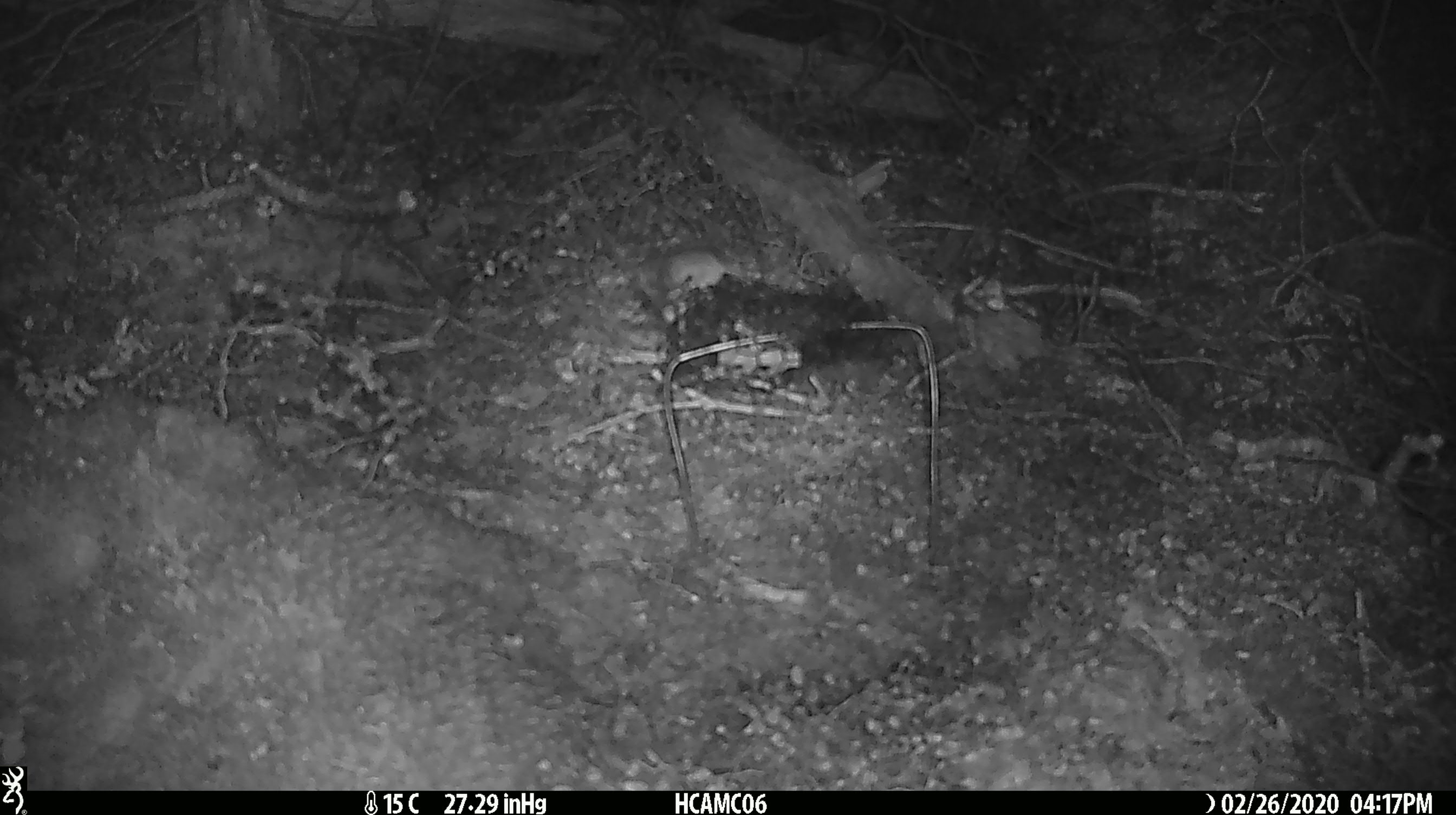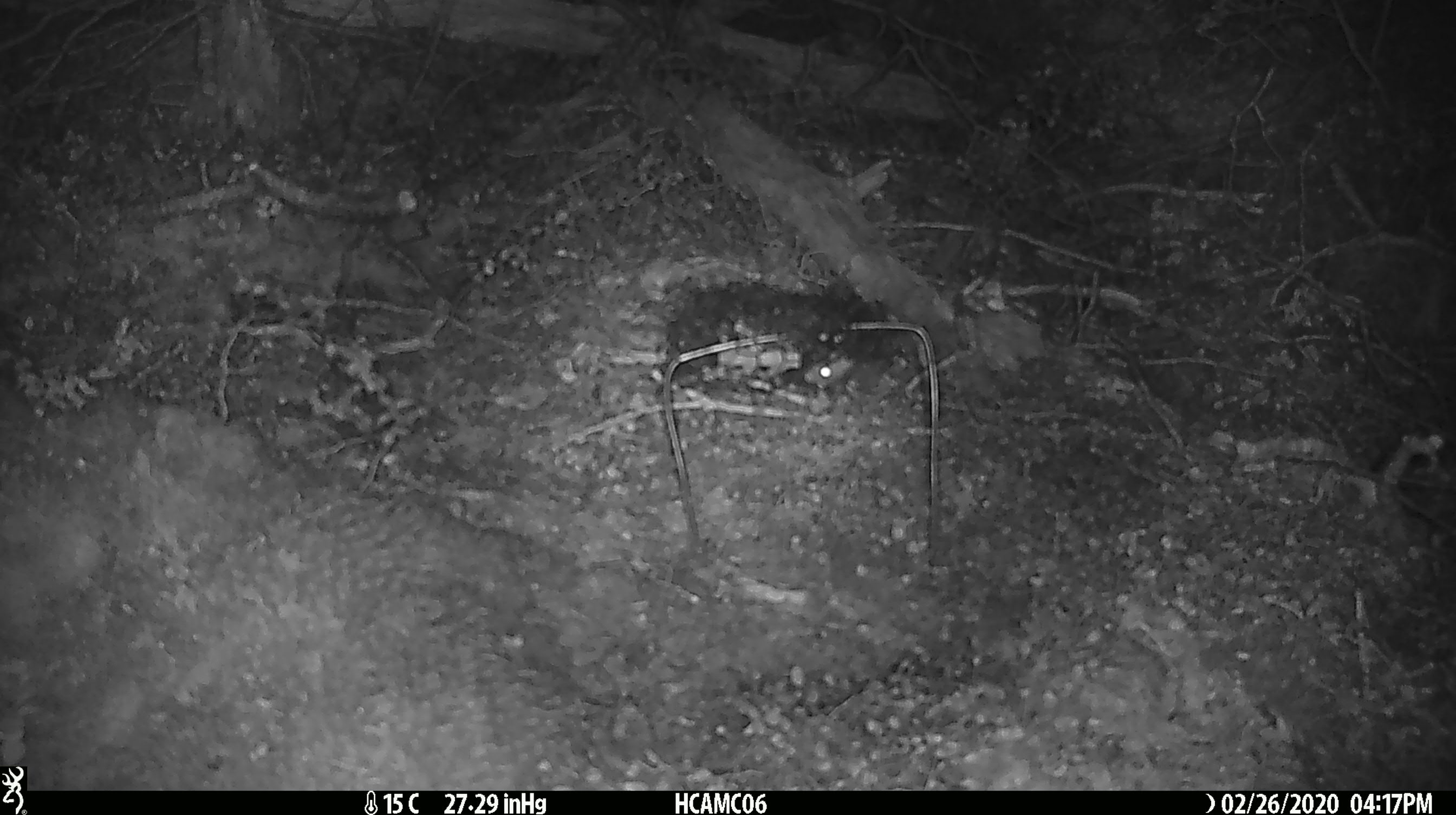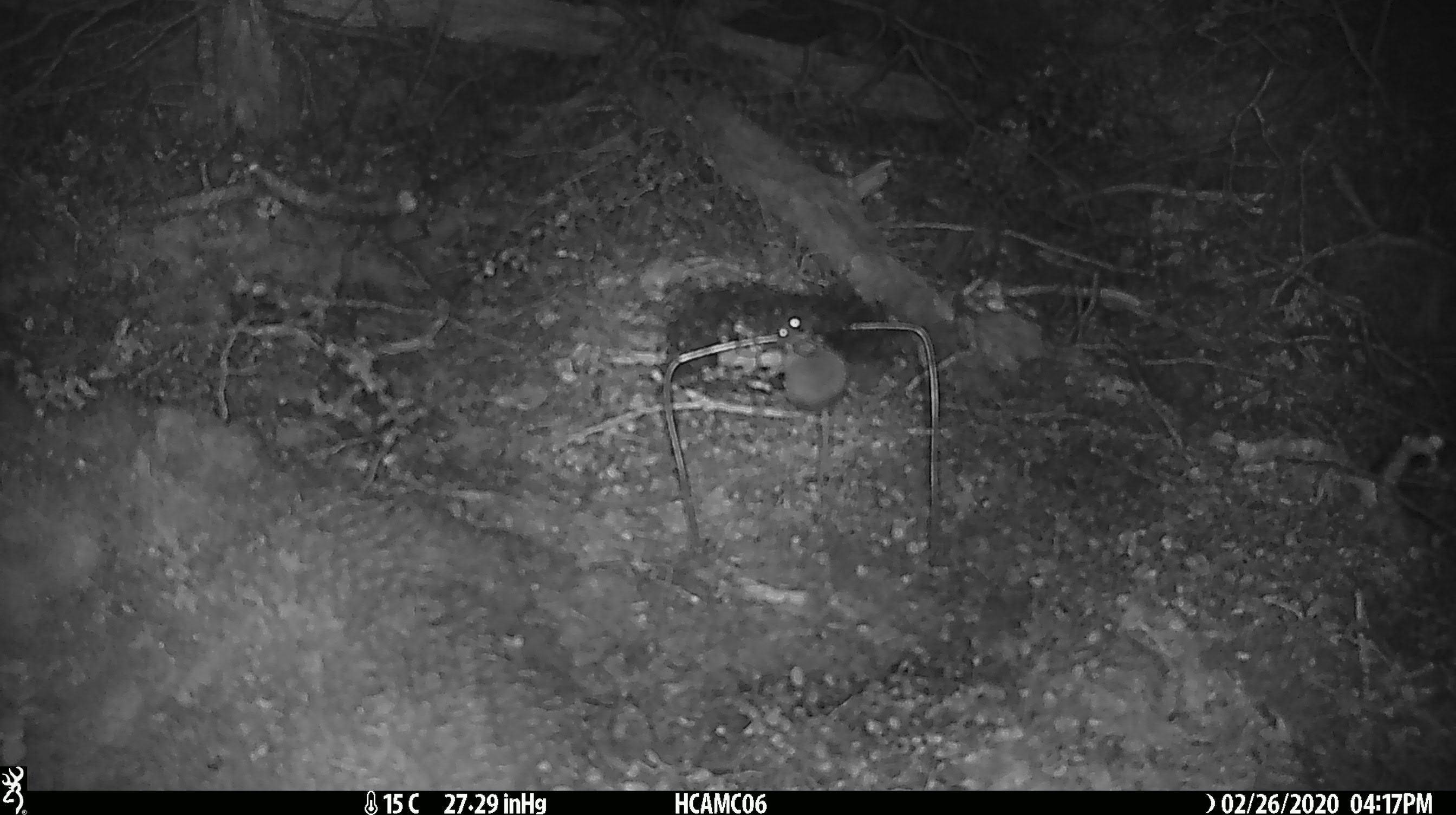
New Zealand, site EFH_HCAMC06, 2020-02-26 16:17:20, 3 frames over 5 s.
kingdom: Animalia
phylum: Chordata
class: Mammalia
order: Rodentia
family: Muridae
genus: Mus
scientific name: Mus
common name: mouse